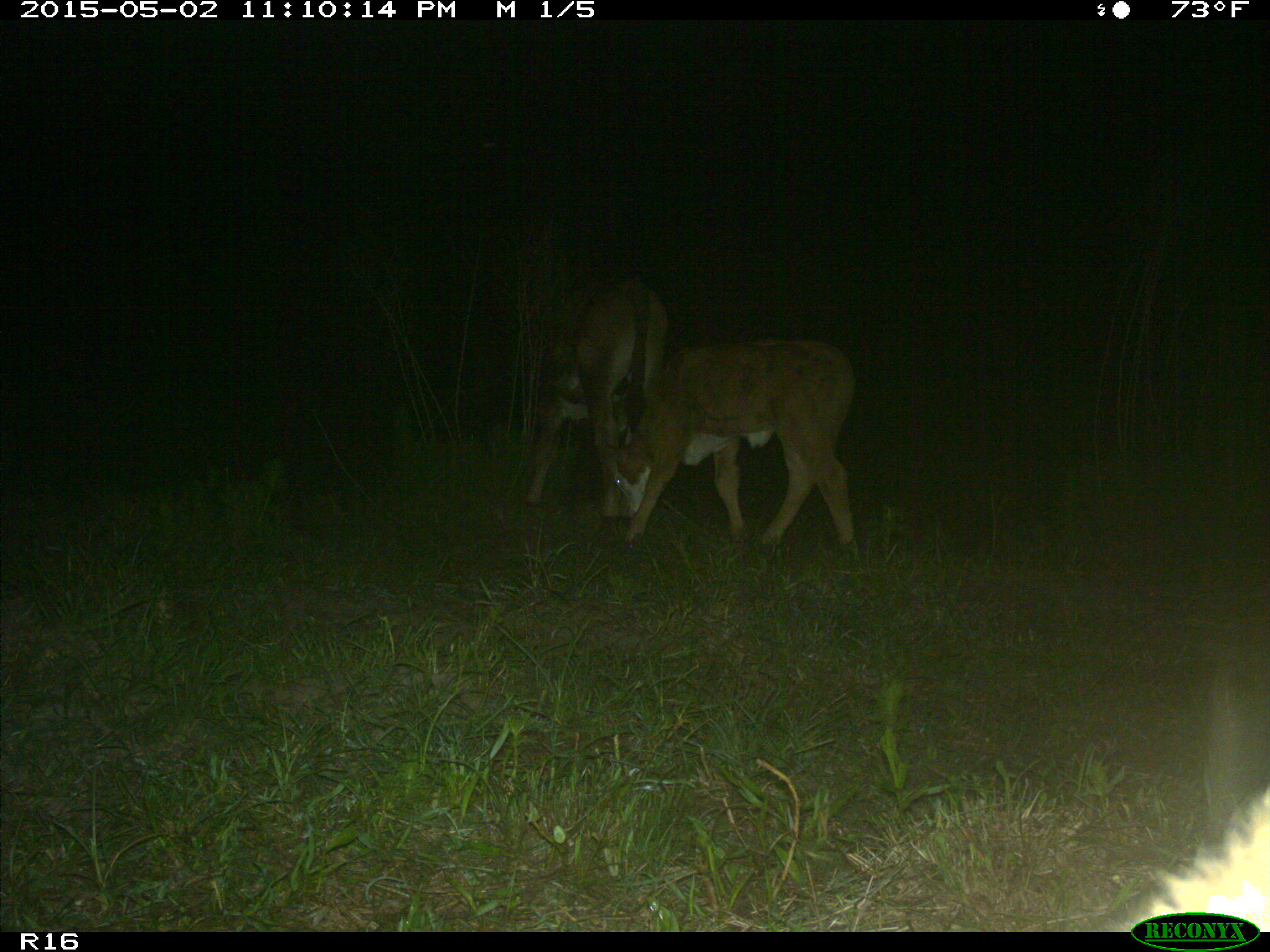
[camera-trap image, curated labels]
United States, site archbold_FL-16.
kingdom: Animalia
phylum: Chordata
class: Mammalia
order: Artiodactyla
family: Bovidae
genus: Bos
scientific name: Bos taurus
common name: domestic cow